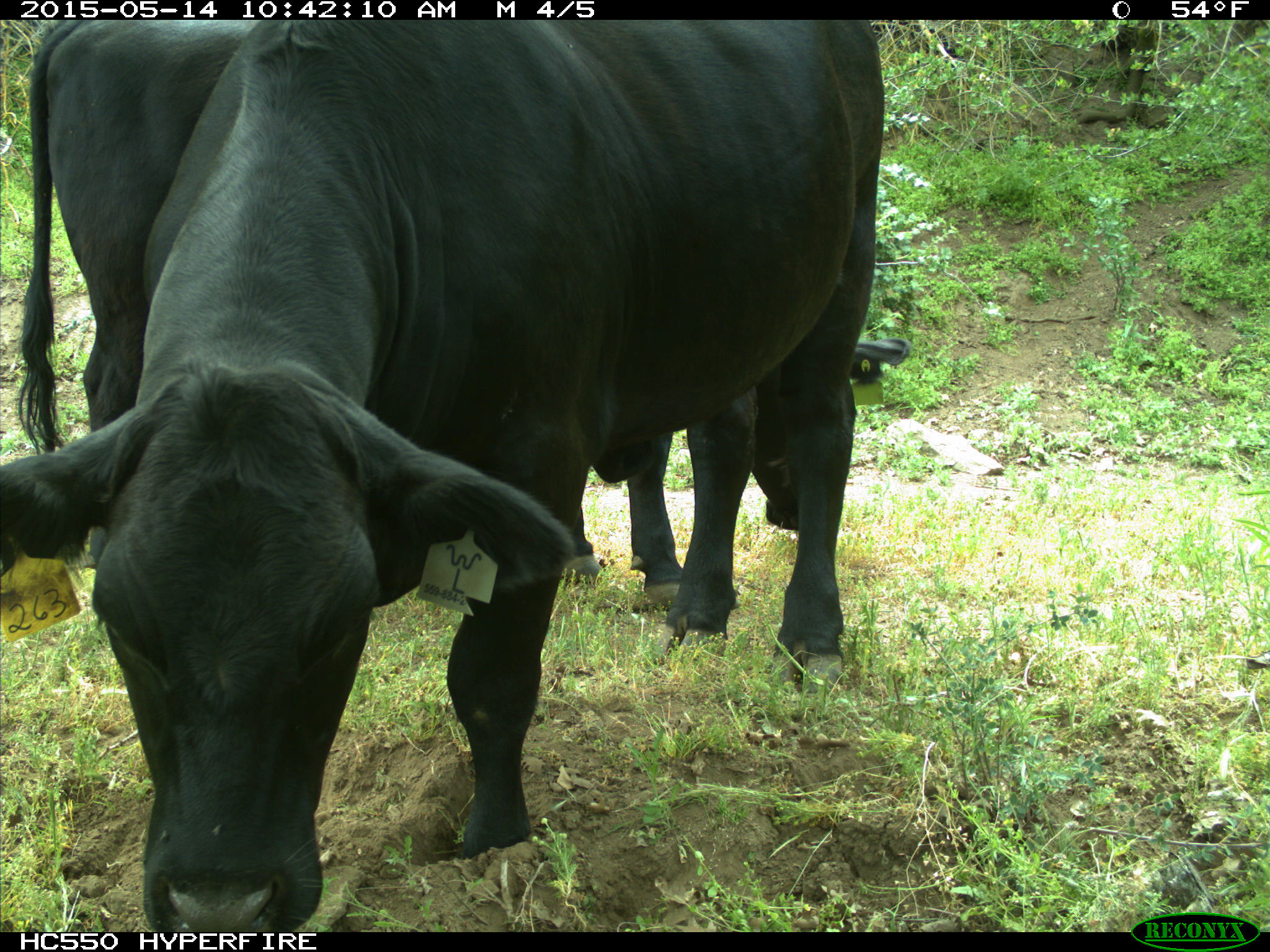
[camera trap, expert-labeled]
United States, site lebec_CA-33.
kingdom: Animalia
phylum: Chordata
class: Mammalia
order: Artiodactyla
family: Bovidae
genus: Bos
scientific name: Bos taurus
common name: domestic cow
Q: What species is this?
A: Bos taurus (domestic cow).